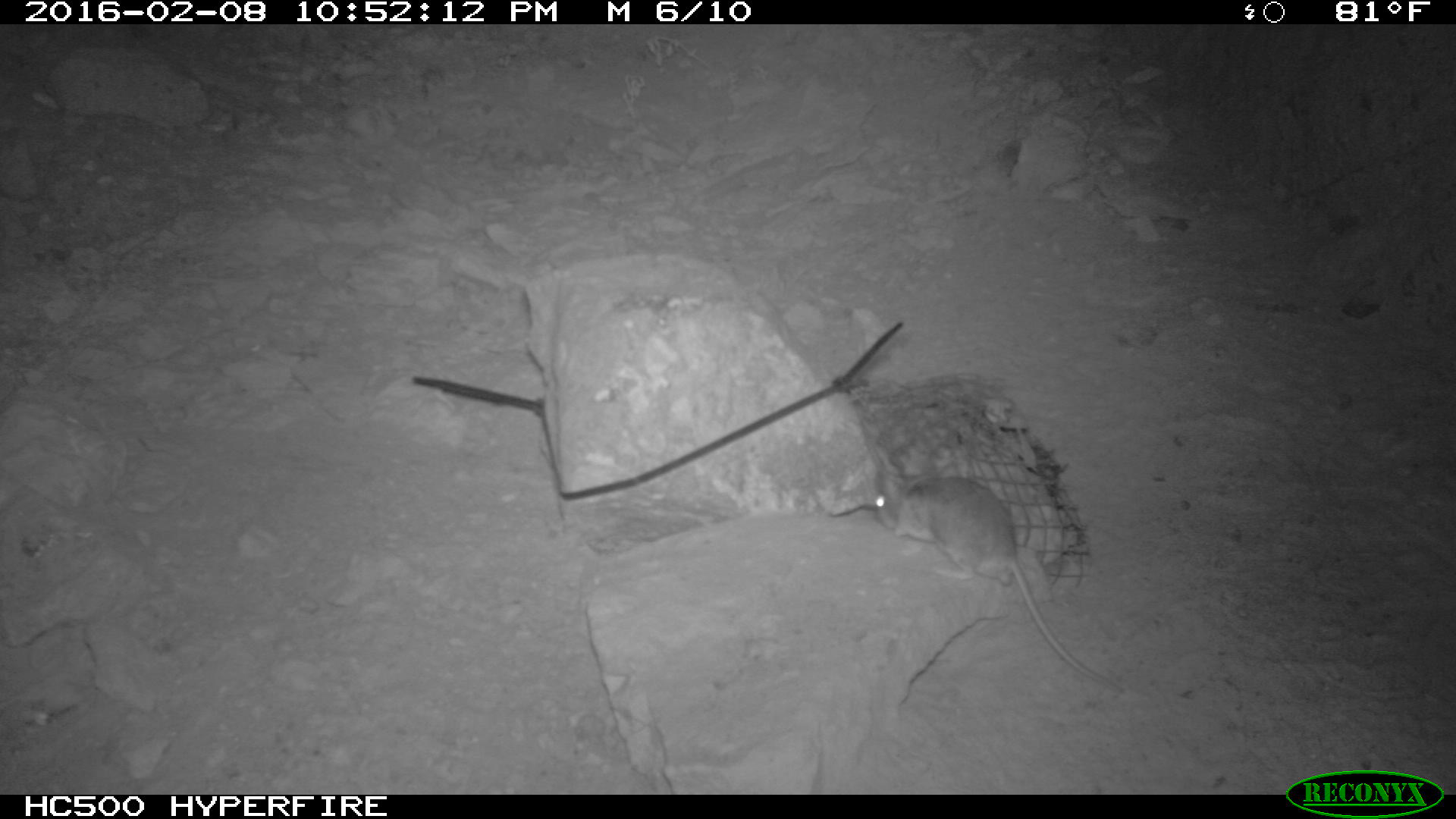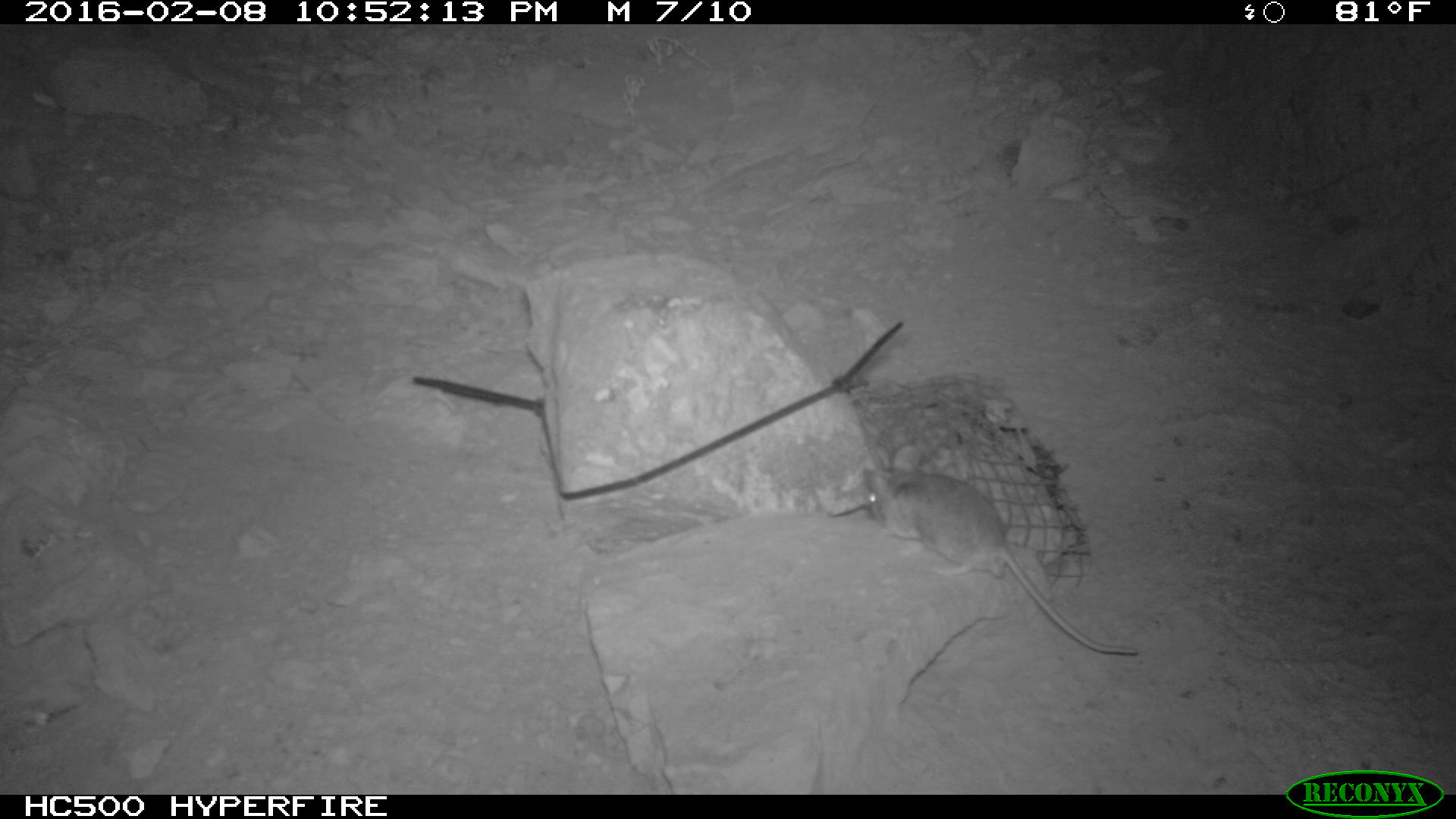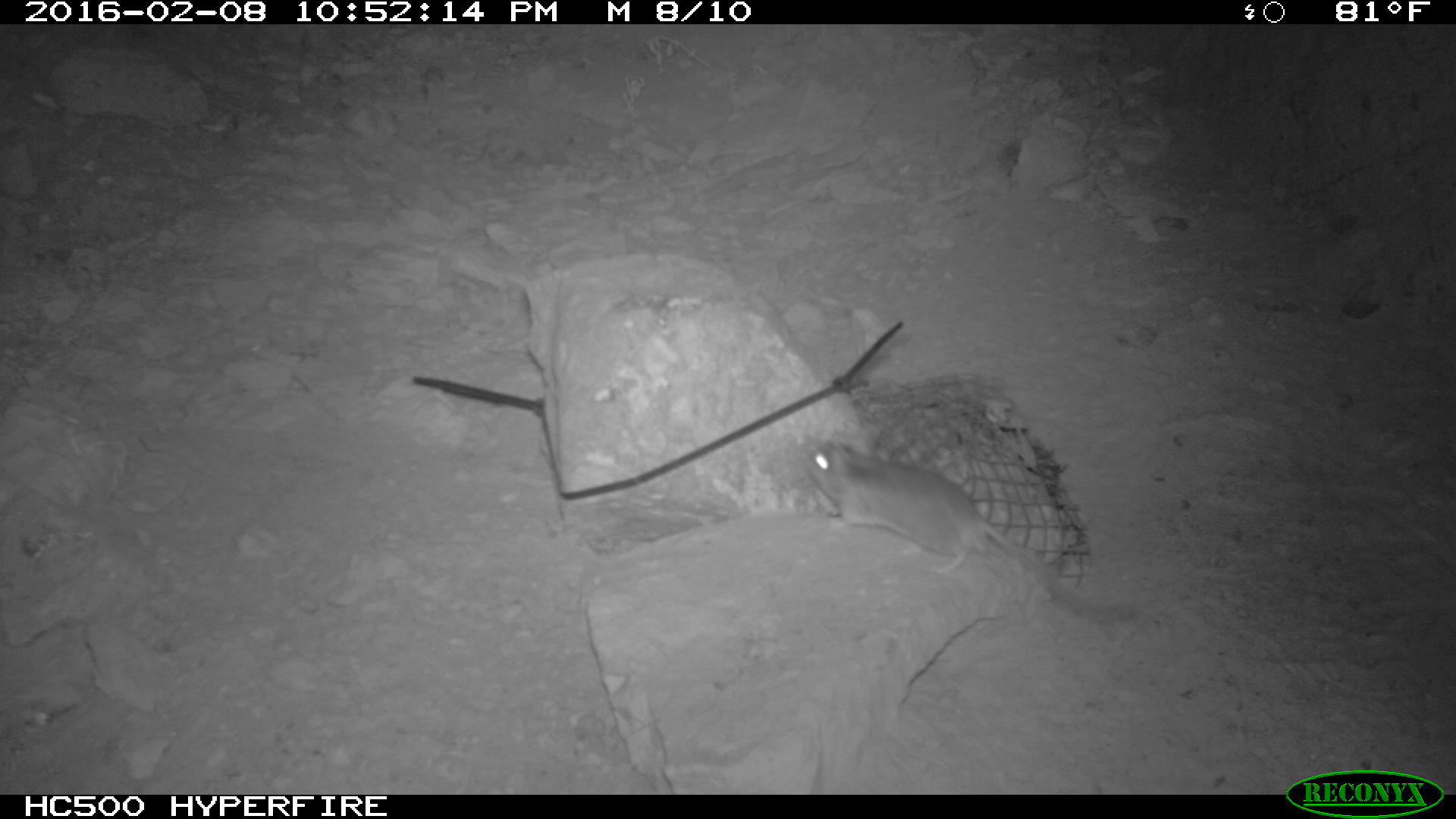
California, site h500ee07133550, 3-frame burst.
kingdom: Animalia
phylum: Chordata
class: Mammalia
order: Rodentia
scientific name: Rodentia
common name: rodent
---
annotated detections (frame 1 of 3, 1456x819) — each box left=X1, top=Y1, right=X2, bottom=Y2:
rodent: left=874, top=462, right=1123, bottom=692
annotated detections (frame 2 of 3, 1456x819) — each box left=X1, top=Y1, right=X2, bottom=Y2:
rodent: left=863, top=443, right=1139, bottom=655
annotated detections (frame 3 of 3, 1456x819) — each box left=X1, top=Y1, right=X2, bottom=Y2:
rodent: left=788, top=431, right=1136, bottom=629